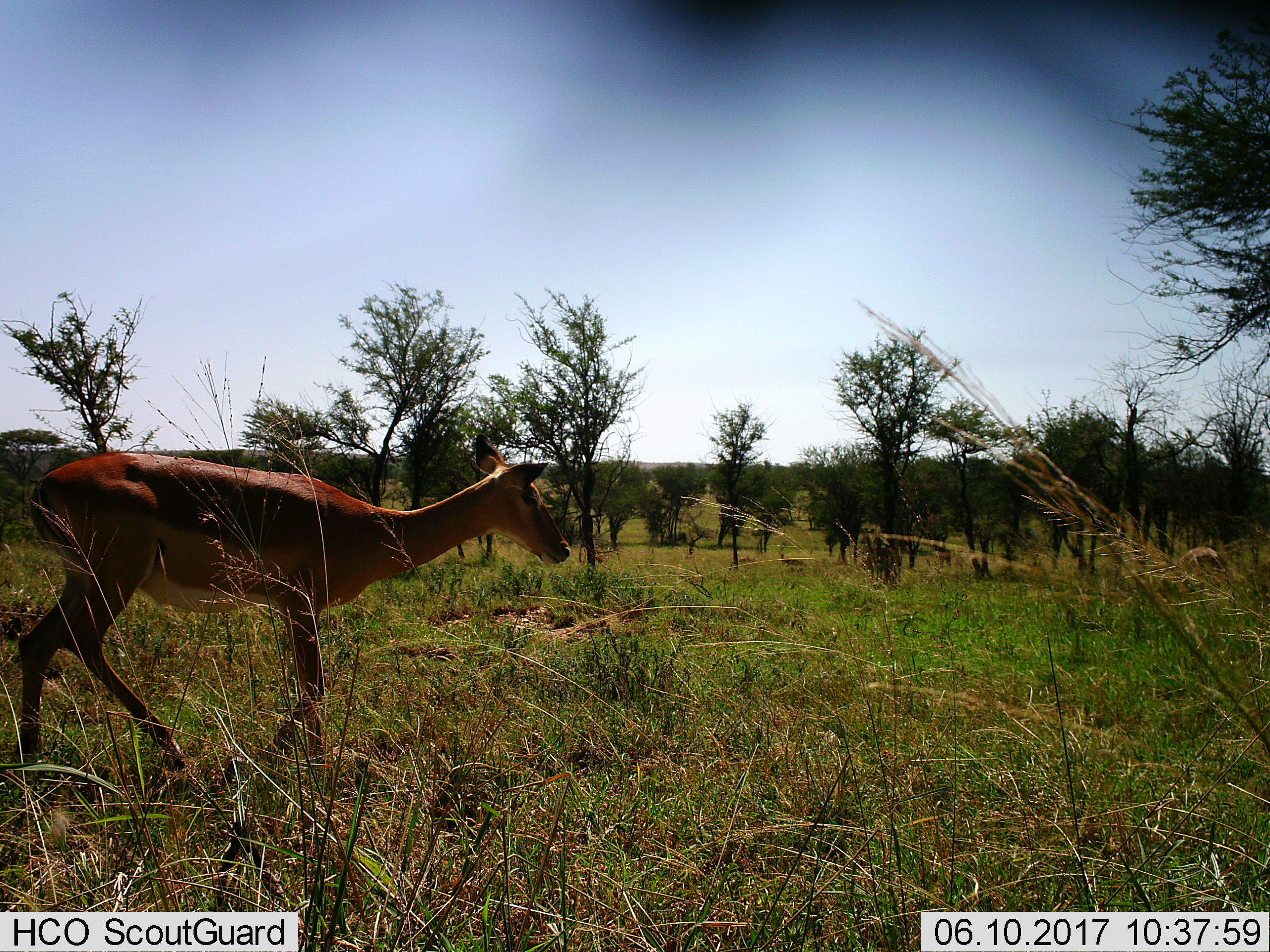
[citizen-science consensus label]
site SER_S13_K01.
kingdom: Animalia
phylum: Chordata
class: Mammalia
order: Artiodactyla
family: Bovidae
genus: Aepyceros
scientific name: Aepyceros melampus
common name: impala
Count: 1.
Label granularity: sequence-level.